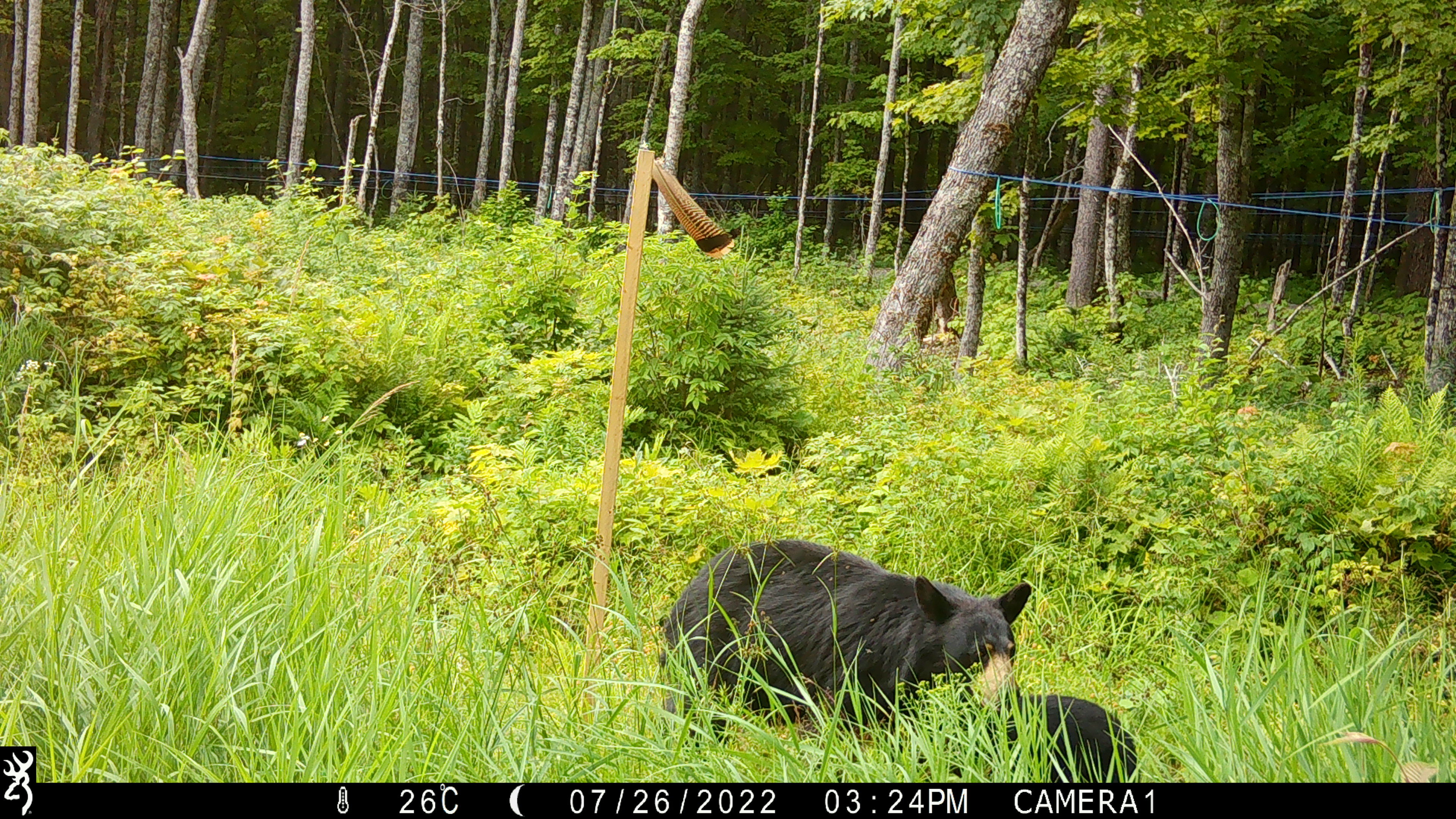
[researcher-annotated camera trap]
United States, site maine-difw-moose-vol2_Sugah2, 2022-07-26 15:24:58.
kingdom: Animalia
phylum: Chordata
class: Mammalia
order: Carnivora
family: Ursidae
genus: Ursus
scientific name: Ursus americanus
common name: black bear